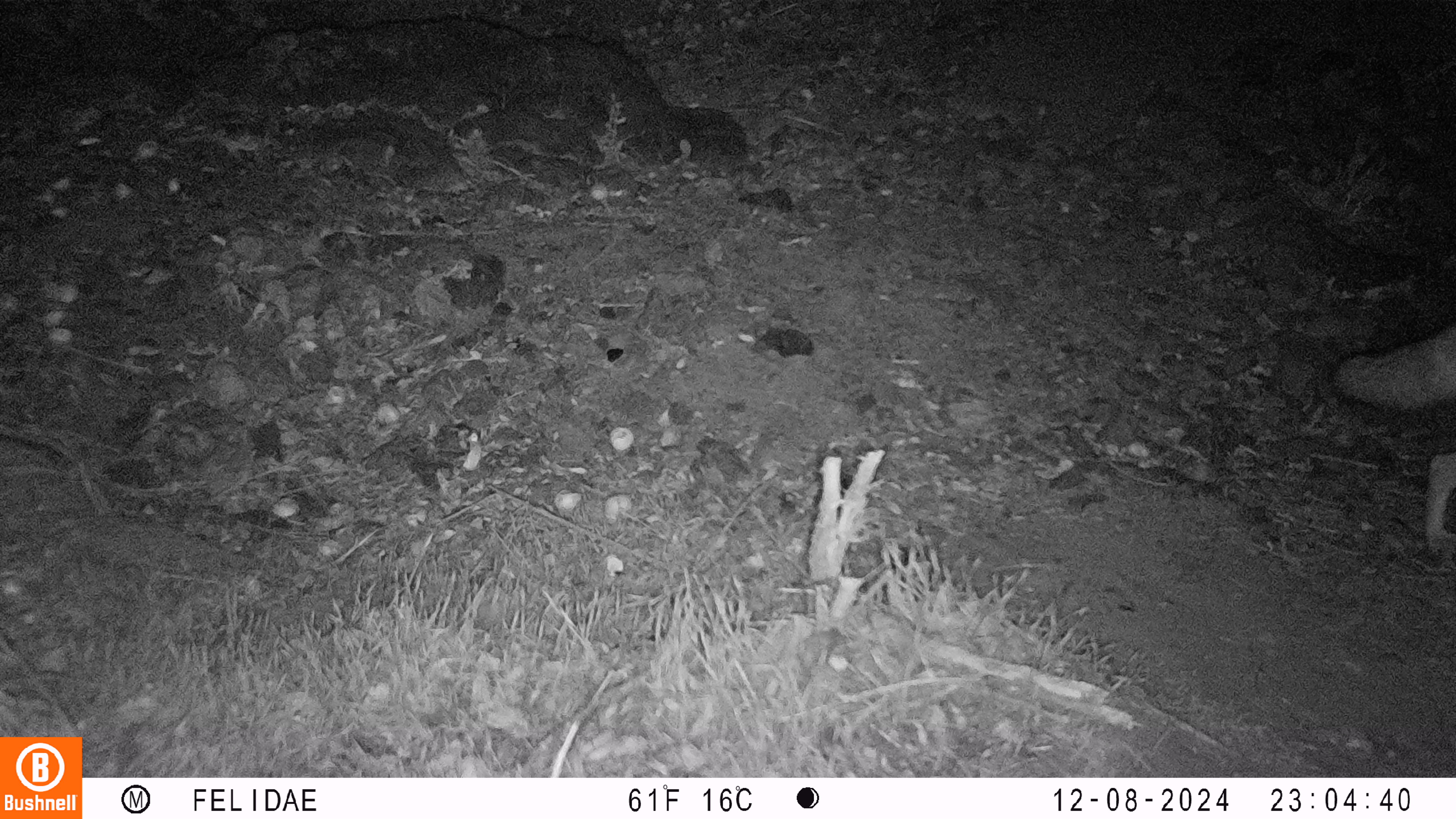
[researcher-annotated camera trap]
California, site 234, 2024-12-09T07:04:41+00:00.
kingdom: Animalia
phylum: Chordata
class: Mammalia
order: Carnivora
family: Canidae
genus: Canis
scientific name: Canis latrans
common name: coyote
Coyote (Canis latrans).